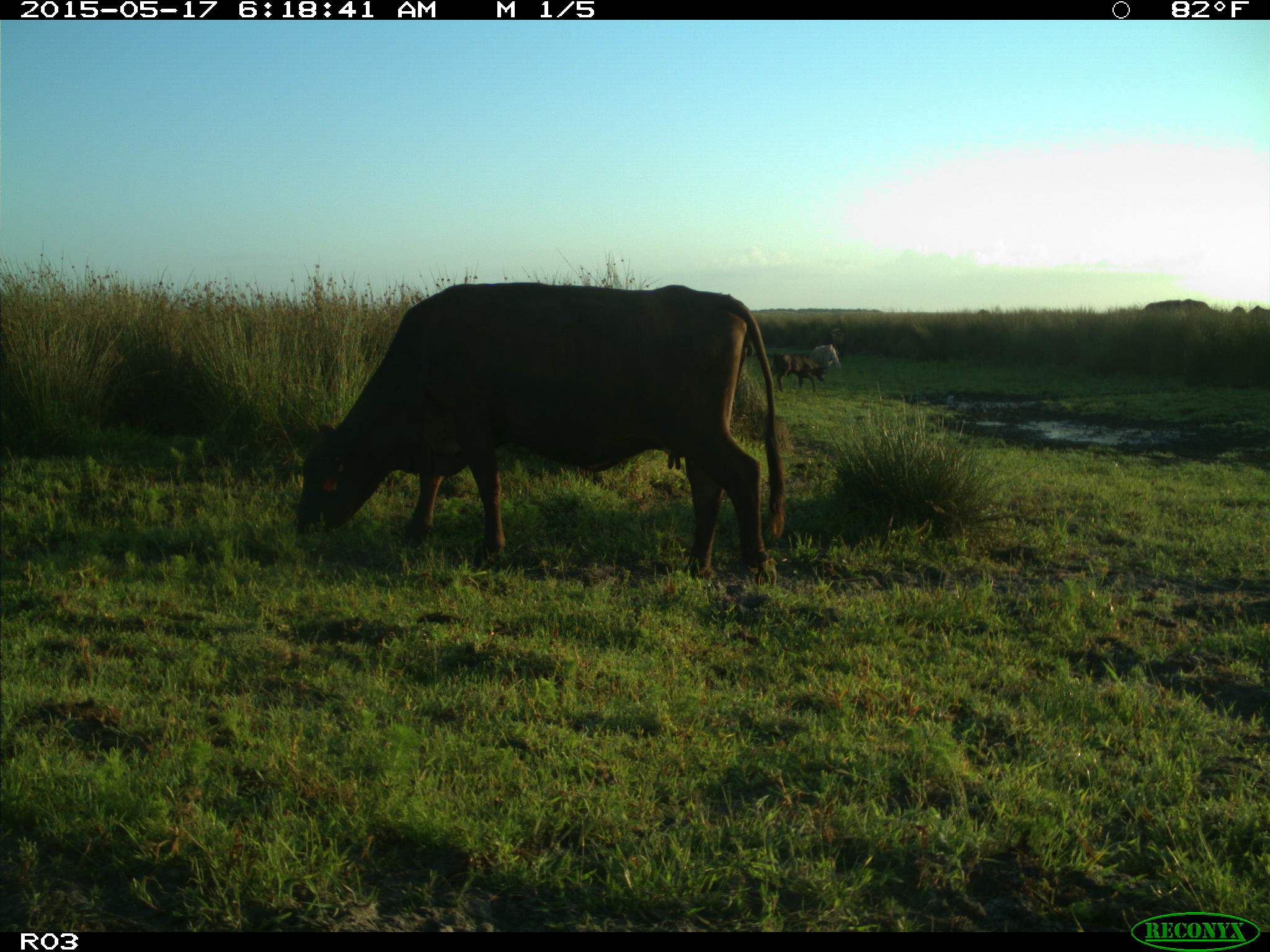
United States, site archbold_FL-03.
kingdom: Animalia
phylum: Chordata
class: Mammalia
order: Artiodactyla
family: Bovidae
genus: Bos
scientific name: Bos taurus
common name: domestic cow